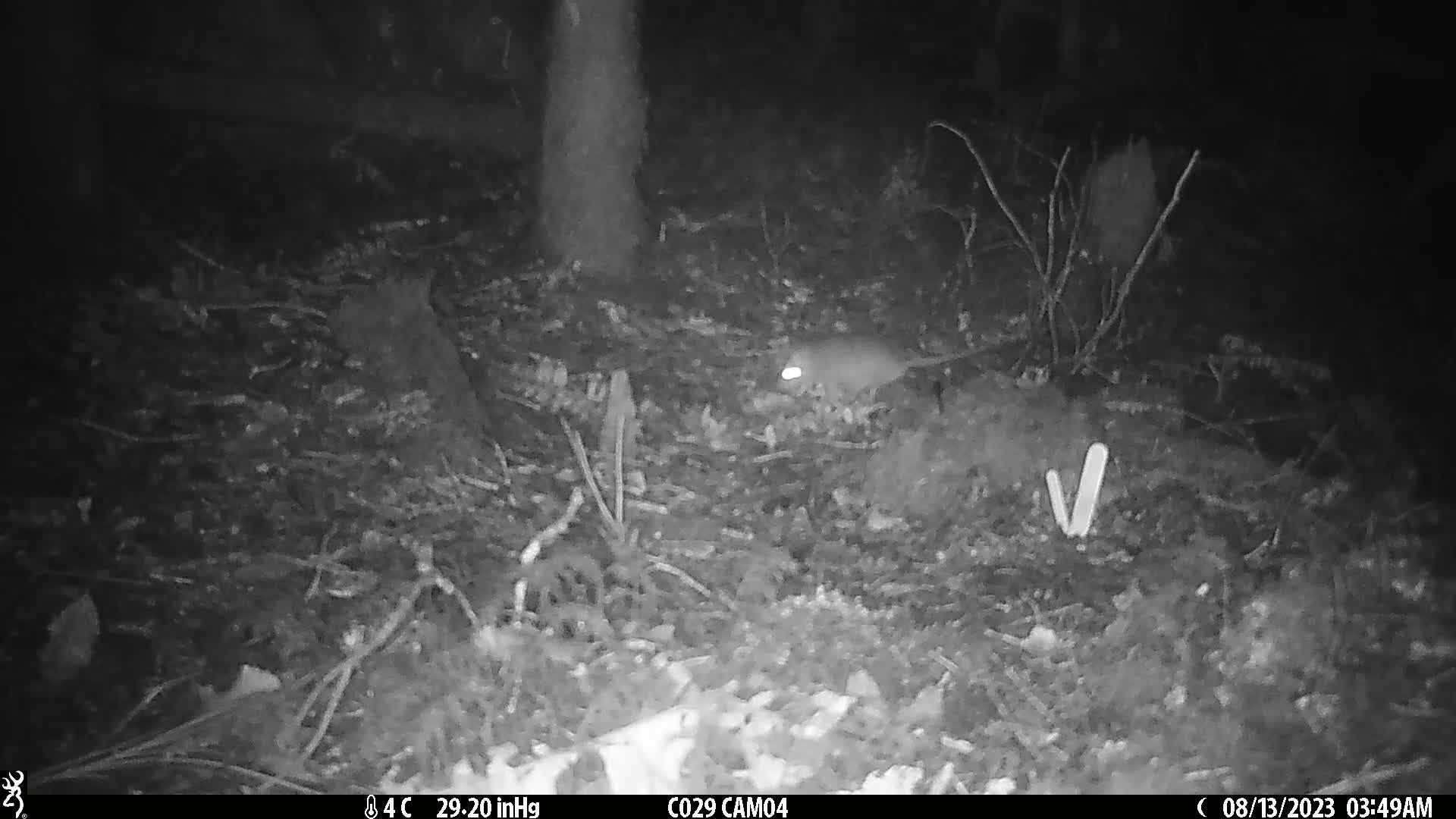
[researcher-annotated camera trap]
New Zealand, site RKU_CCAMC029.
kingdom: Animalia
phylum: Chordata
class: Mammalia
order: Rodentia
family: Muridae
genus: Rattus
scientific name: Rattus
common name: rat